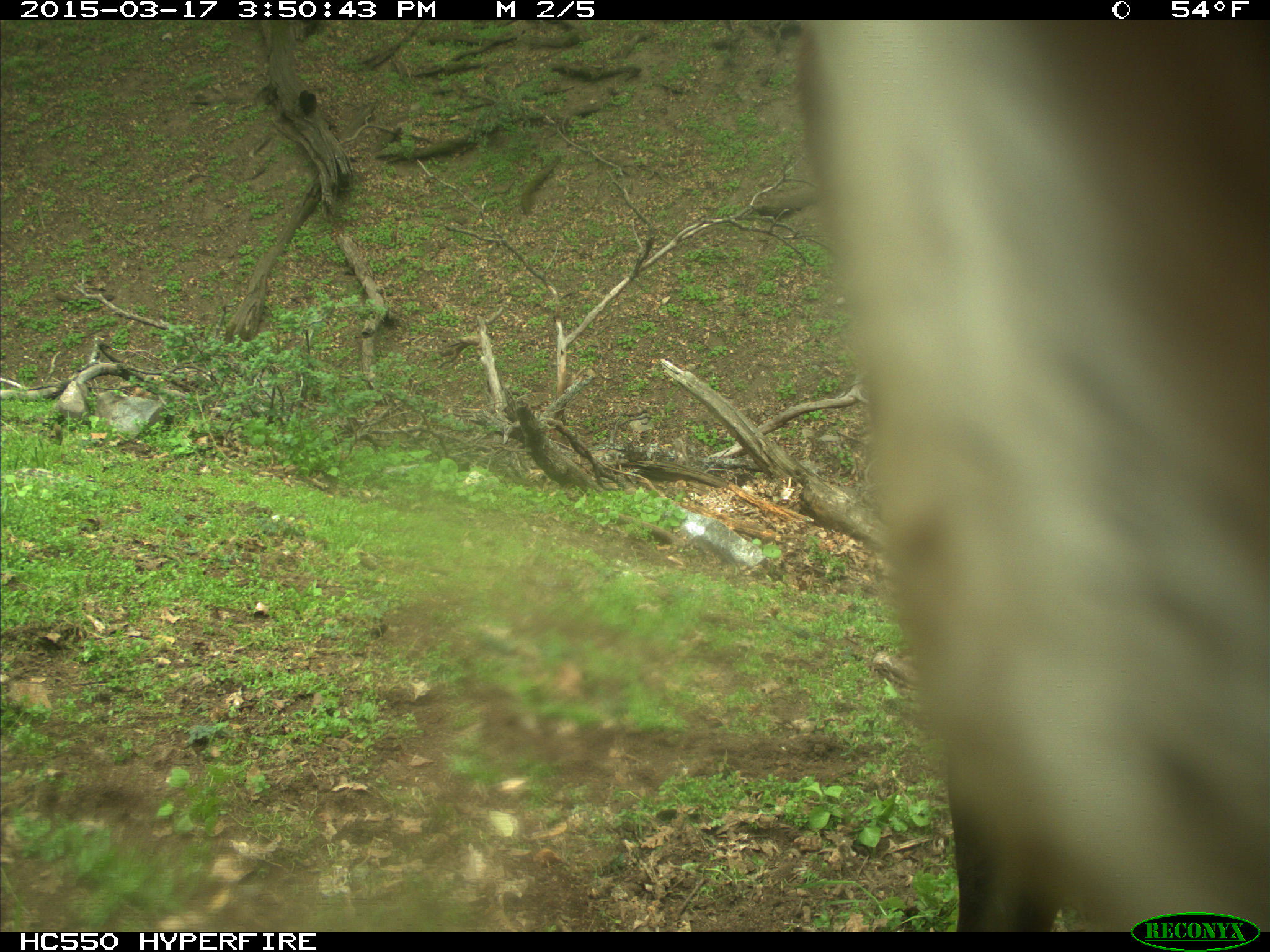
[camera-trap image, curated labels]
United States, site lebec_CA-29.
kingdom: Animalia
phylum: Chordata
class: Mammalia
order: Artiodactyla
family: Bovidae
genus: Bos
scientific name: Bos taurus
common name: domestic cow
Bos taurus (domestic cow).